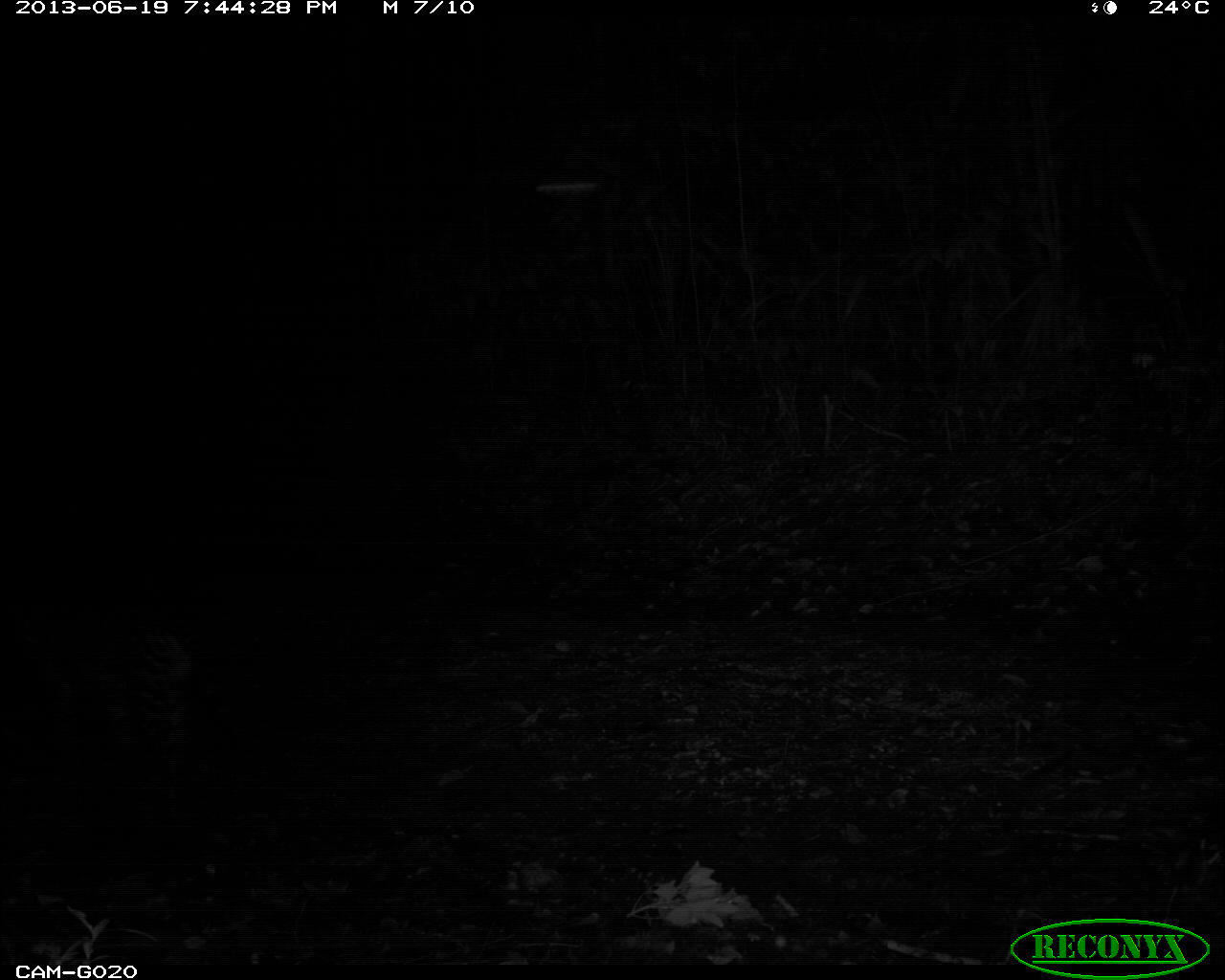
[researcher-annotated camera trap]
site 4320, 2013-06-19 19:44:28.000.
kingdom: Animalia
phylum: Chordata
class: Mammalia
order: Carnivora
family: Felidae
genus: Leopardus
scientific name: Leopardus pardalis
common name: ocelot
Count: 1.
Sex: male.